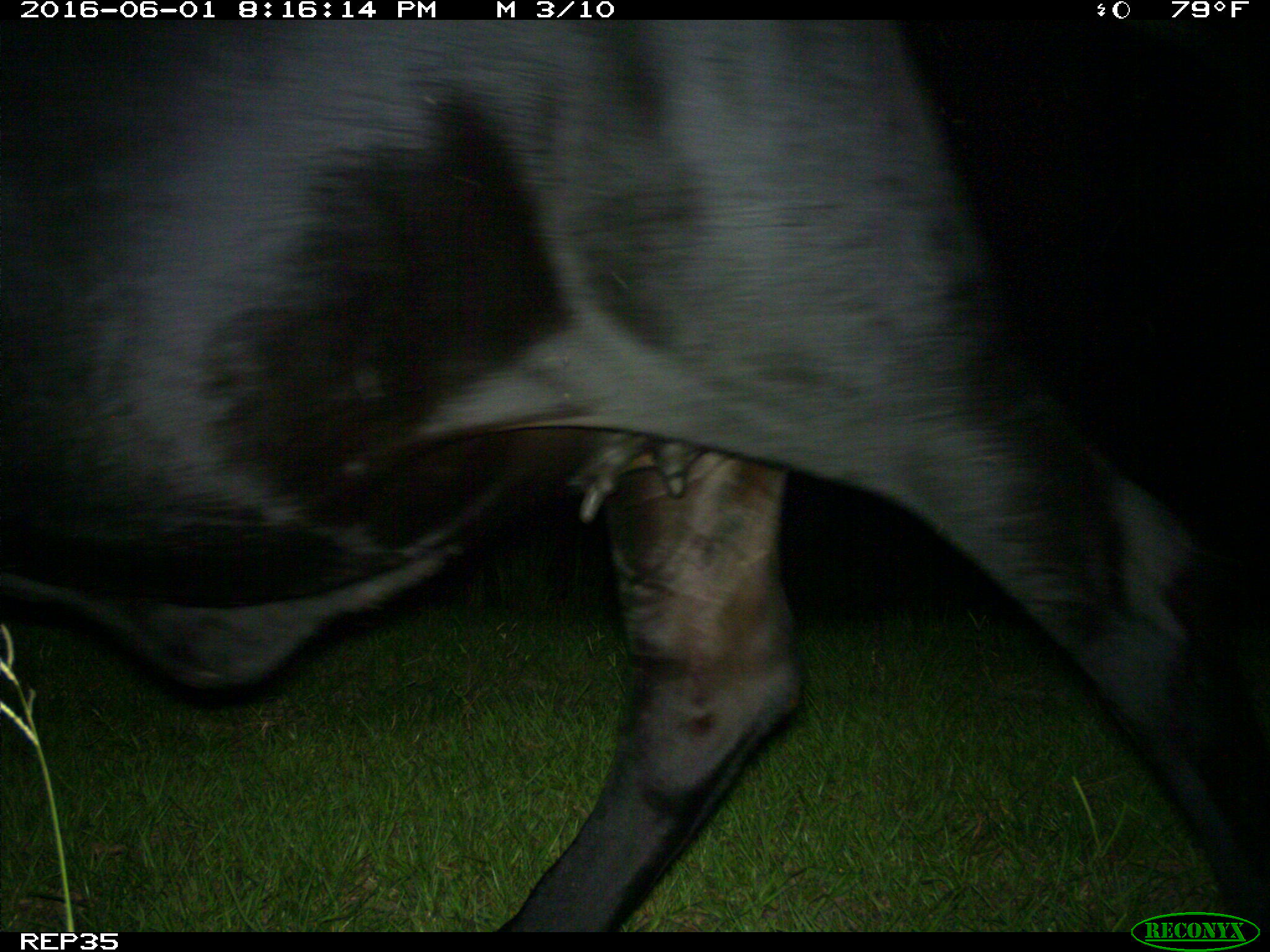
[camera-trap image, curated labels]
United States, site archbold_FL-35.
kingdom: Animalia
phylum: Chordata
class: Mammalia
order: Artiodactyla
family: Bovidae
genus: Bos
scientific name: Bos taurus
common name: domestic cow